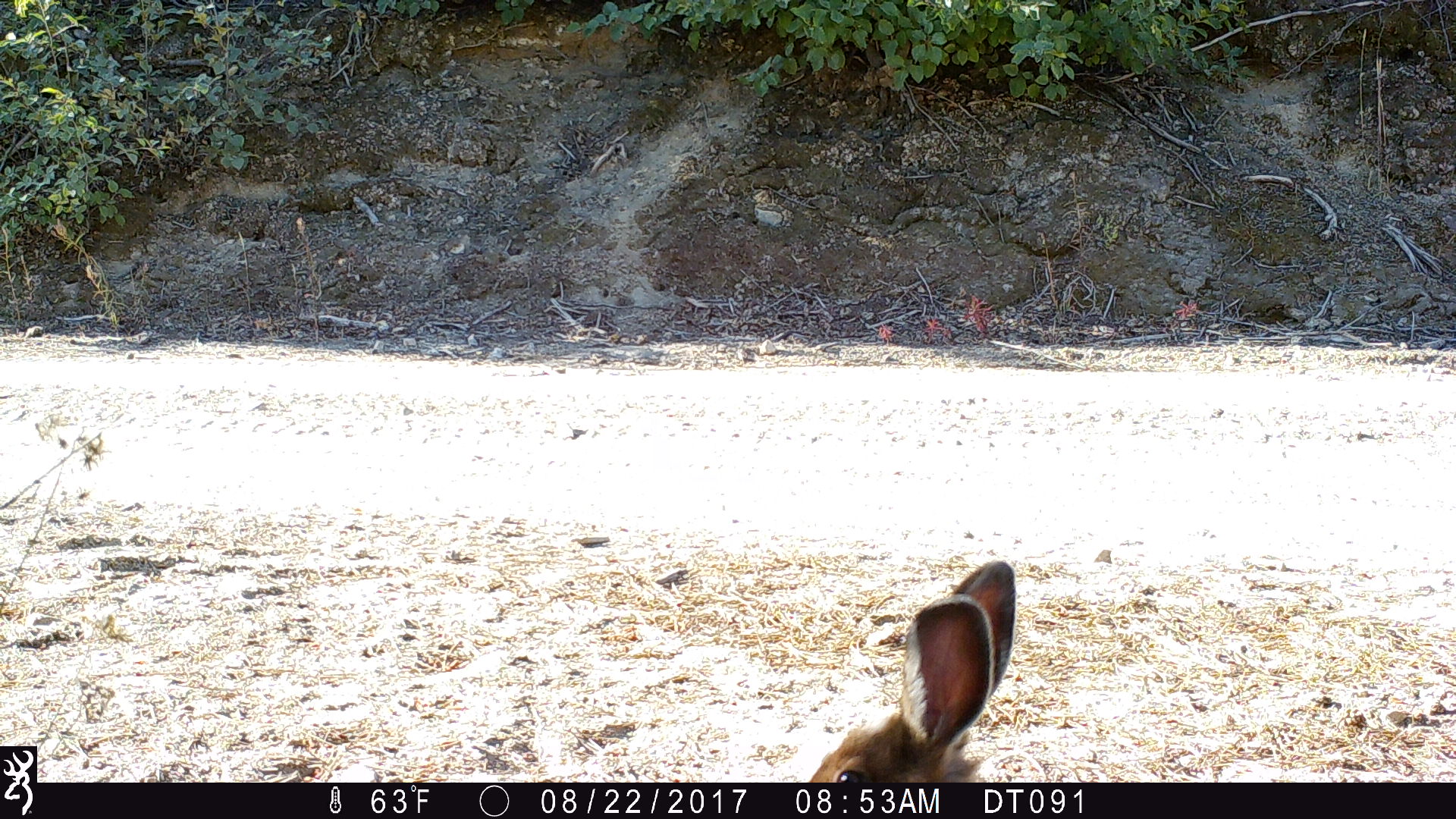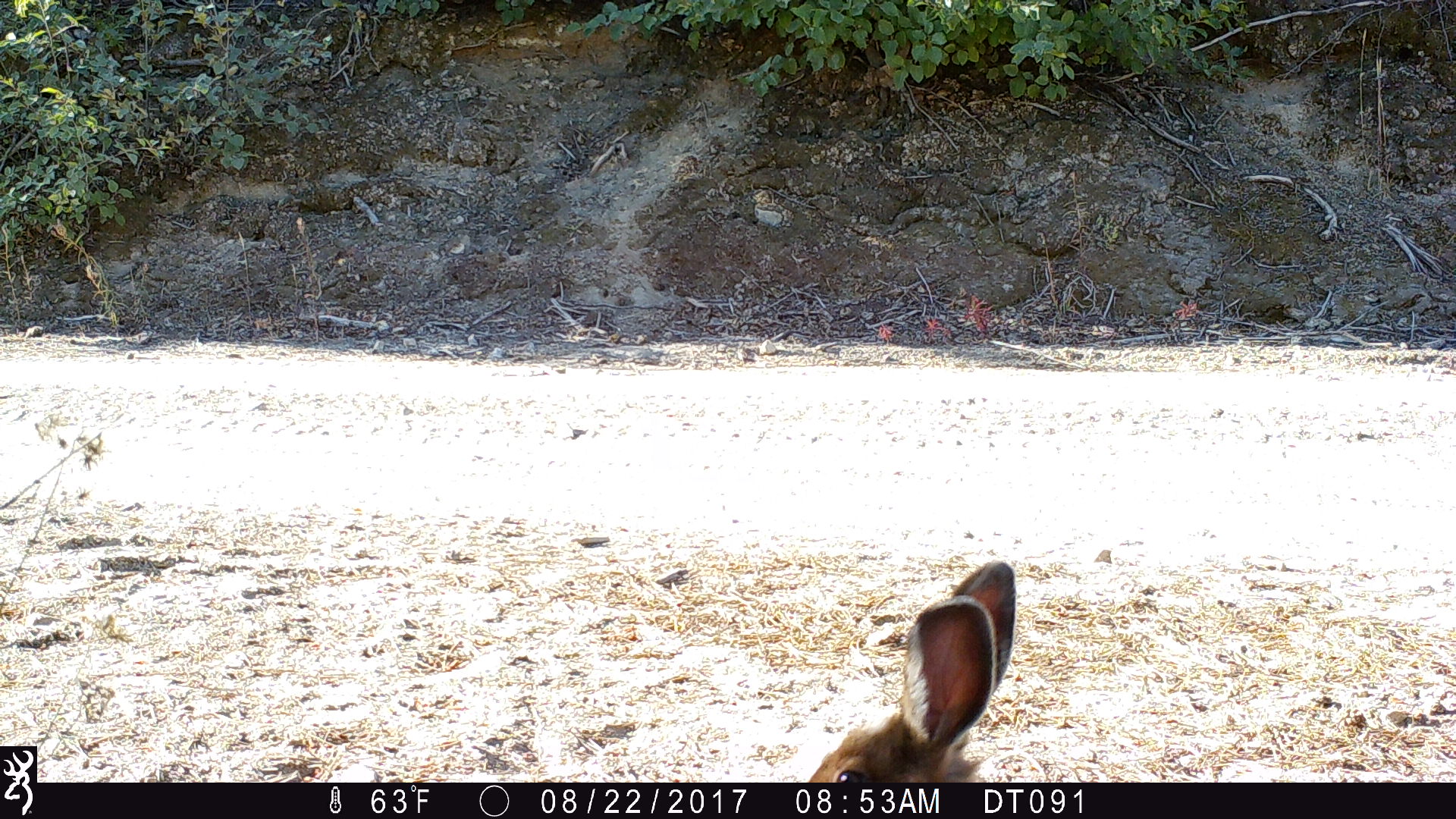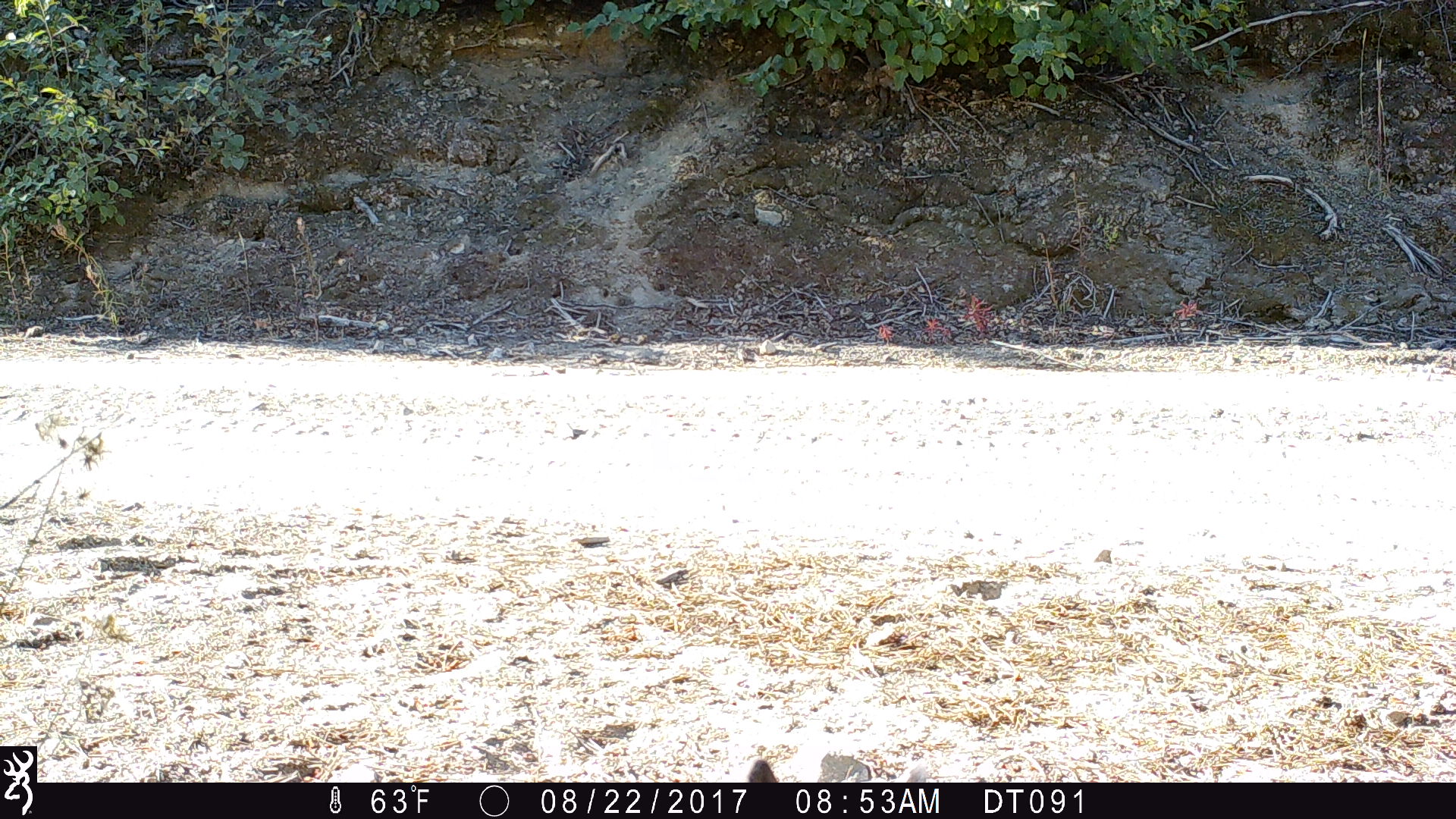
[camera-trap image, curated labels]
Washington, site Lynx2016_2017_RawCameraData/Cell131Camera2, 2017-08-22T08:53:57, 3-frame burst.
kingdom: Animalia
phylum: Chordata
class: Mammalia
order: Lagomorpha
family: Leporidae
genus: Lepus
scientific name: Lepus americanus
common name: snowshoe hare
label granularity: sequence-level